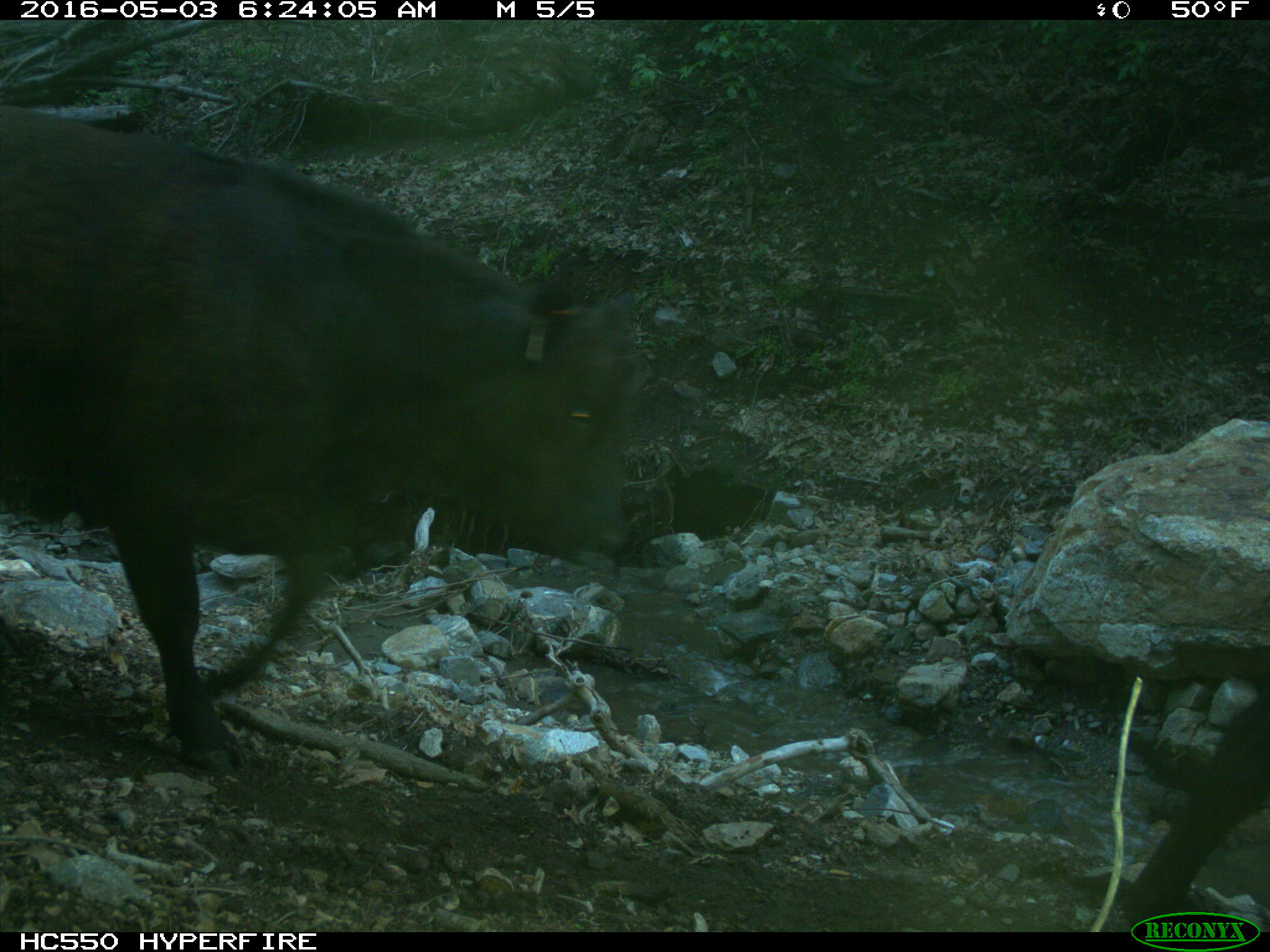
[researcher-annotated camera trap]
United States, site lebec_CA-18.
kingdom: Animalia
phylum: Chordata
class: Mammalia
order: Artiodactyla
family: Bovidae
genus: Bos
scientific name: Bos taurus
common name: domestic cow